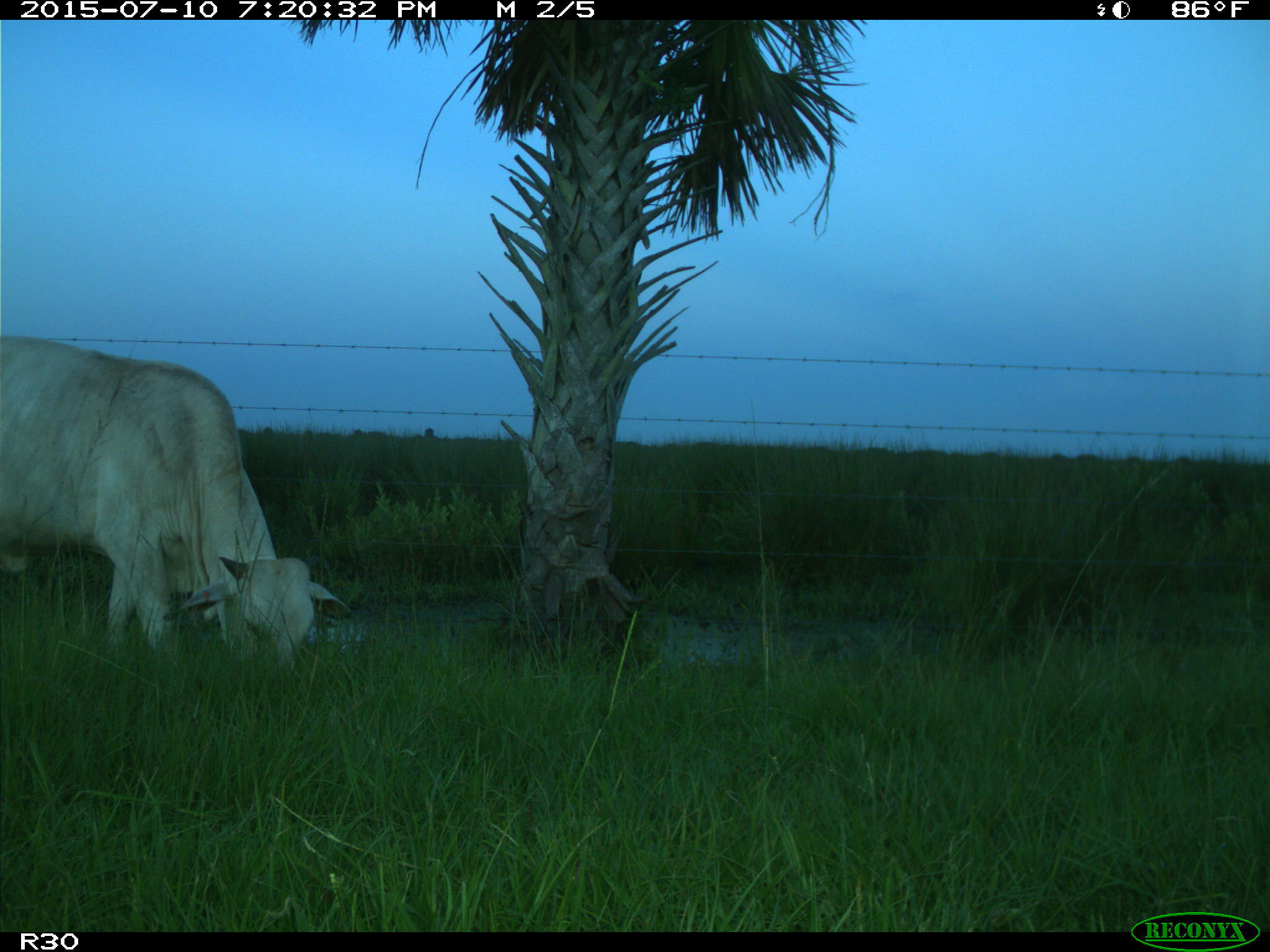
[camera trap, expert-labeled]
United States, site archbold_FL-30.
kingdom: Animalia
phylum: Chordata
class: Mammalia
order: Artiodactyla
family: Bovidae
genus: Bos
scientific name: Bos taurus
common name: domestic cow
Bos taurus (domestic cow).